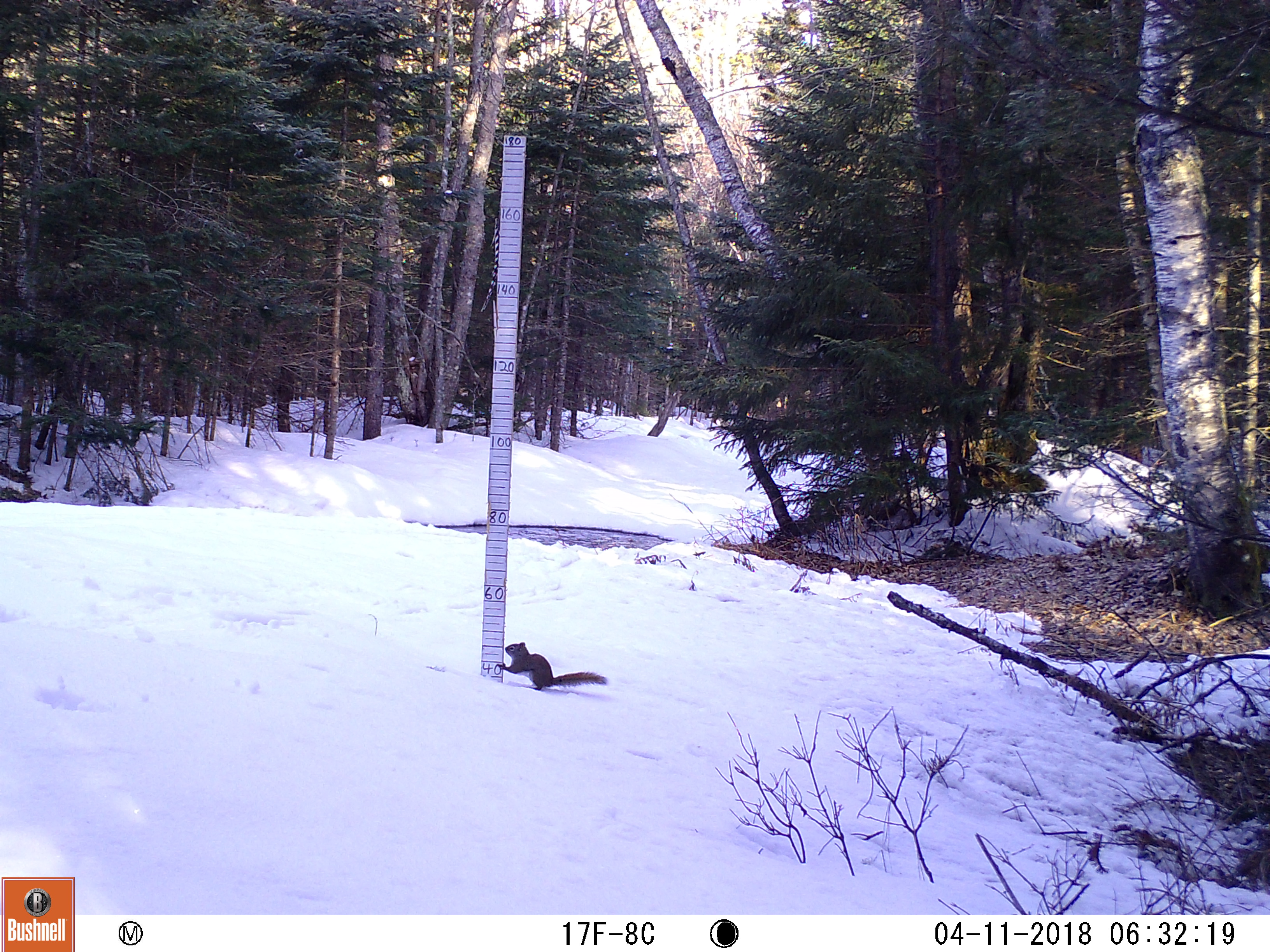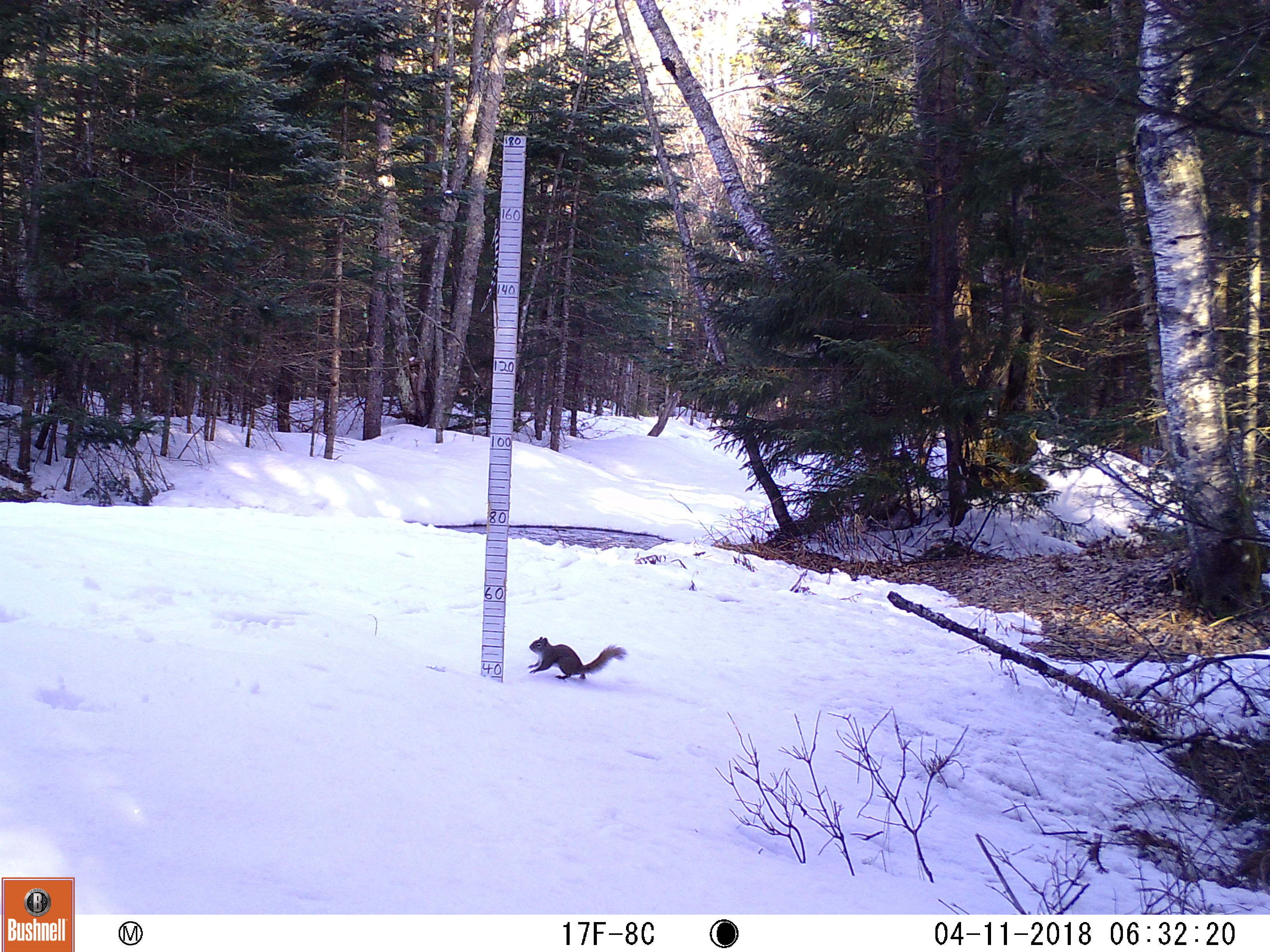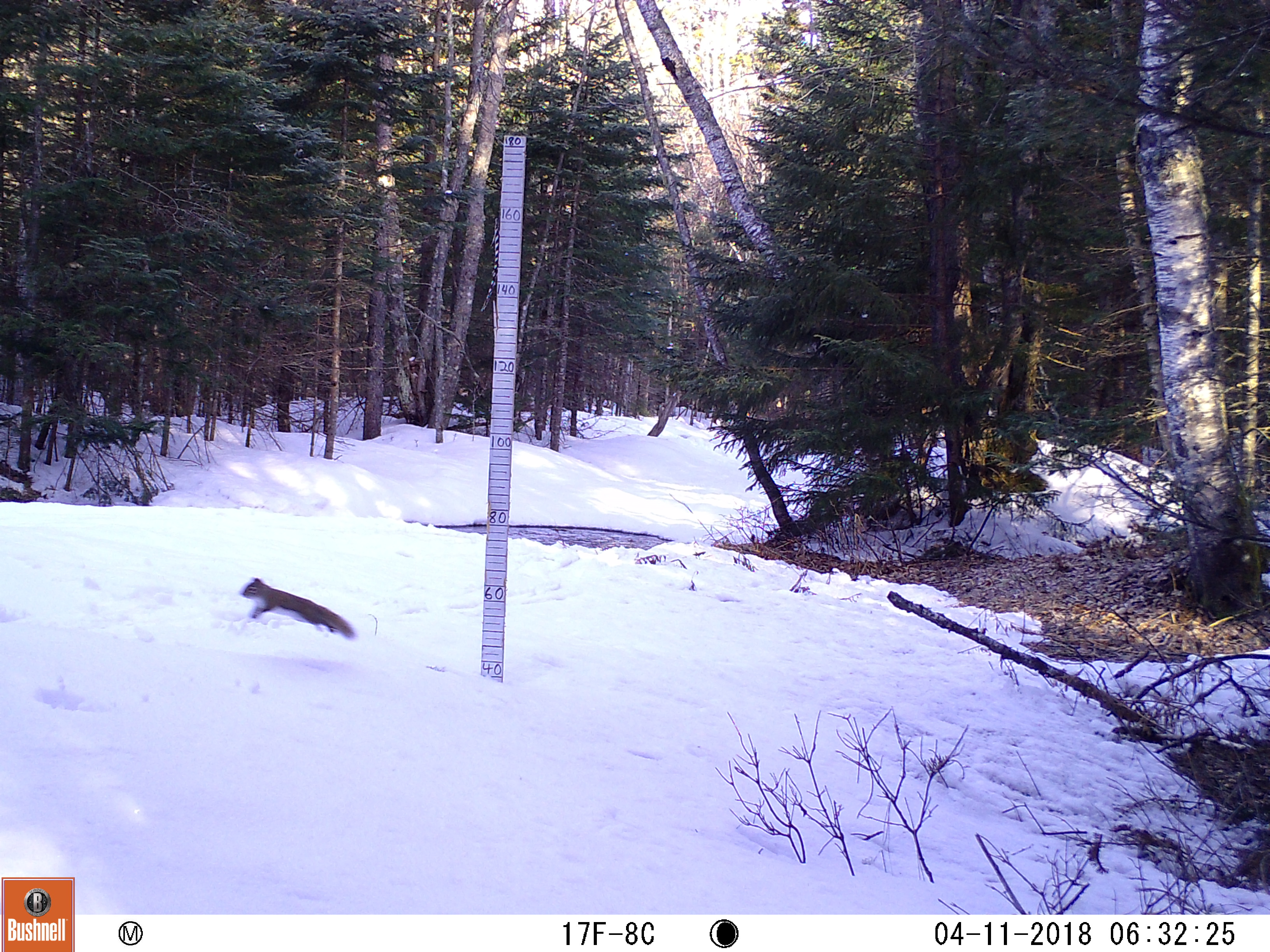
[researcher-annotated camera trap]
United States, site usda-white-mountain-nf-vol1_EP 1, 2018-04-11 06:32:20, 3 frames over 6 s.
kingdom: Animalia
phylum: Chordata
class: Mammalia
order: Rodentia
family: Sciuridae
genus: Tamiasciurus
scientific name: Tamiasciurus hudsonicus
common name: red squirrel